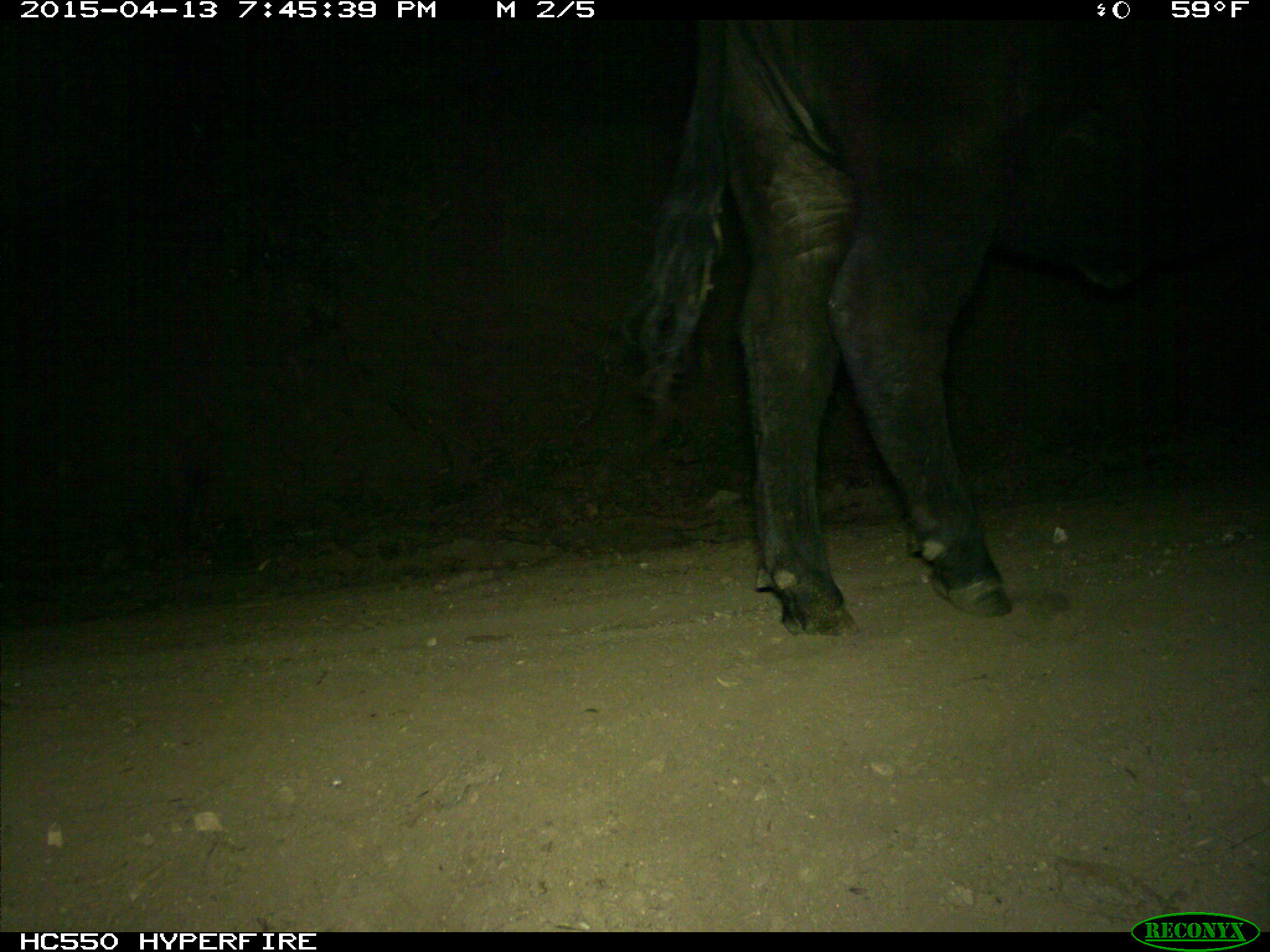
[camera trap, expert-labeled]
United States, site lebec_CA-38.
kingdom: Animalia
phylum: Chordata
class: Mammalia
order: Artiodactyla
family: Bovidae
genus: Bos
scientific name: Bos taurus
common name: domestic cow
Bos taurus (domestic cow).